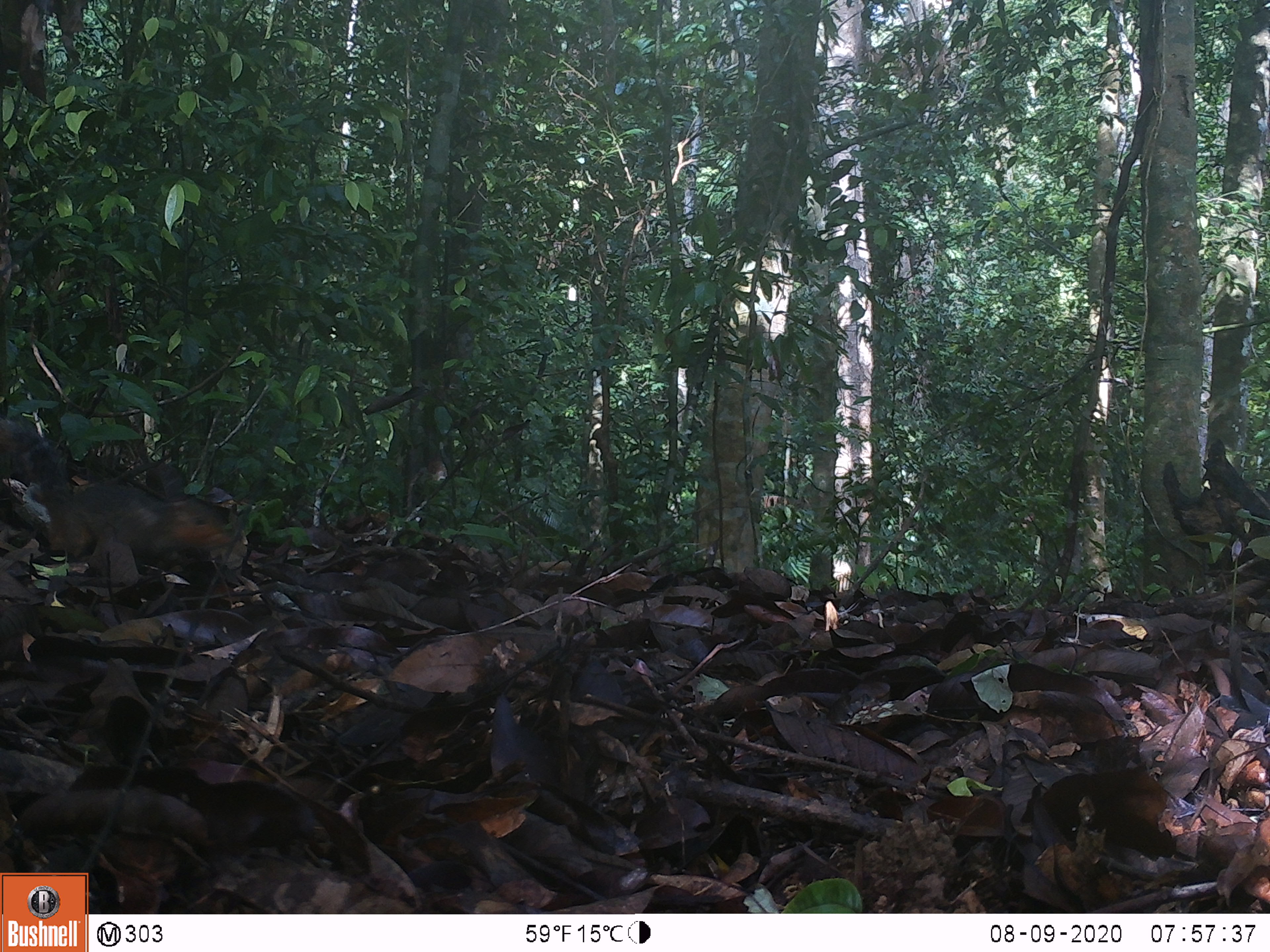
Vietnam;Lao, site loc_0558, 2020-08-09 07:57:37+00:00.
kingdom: Animalia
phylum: Chordata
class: Mammalia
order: Rodentia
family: Sciuridae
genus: Dremomys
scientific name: Dremomys rufigenis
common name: red-cheeked squirrel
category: red cheeked squirrel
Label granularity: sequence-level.